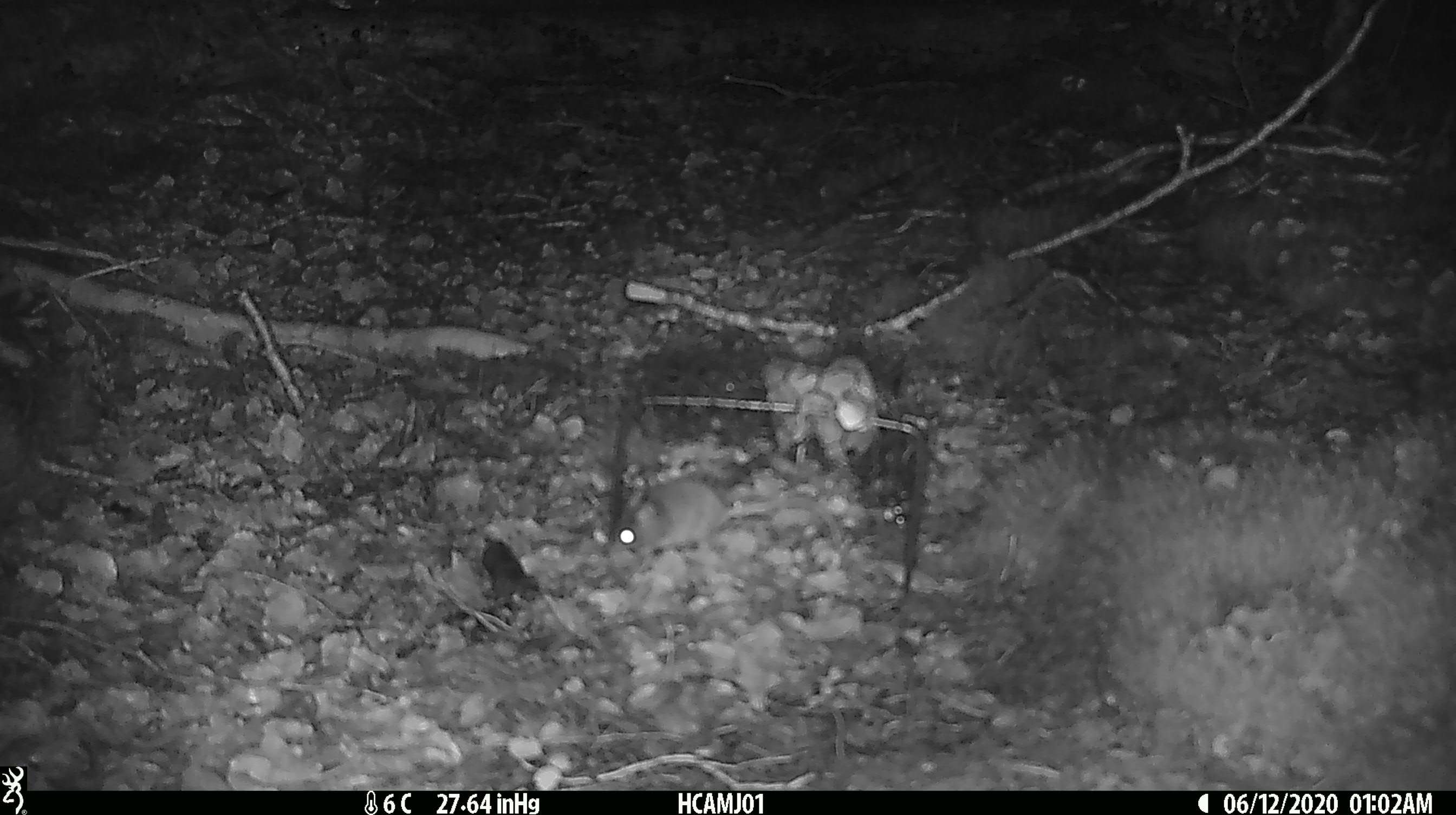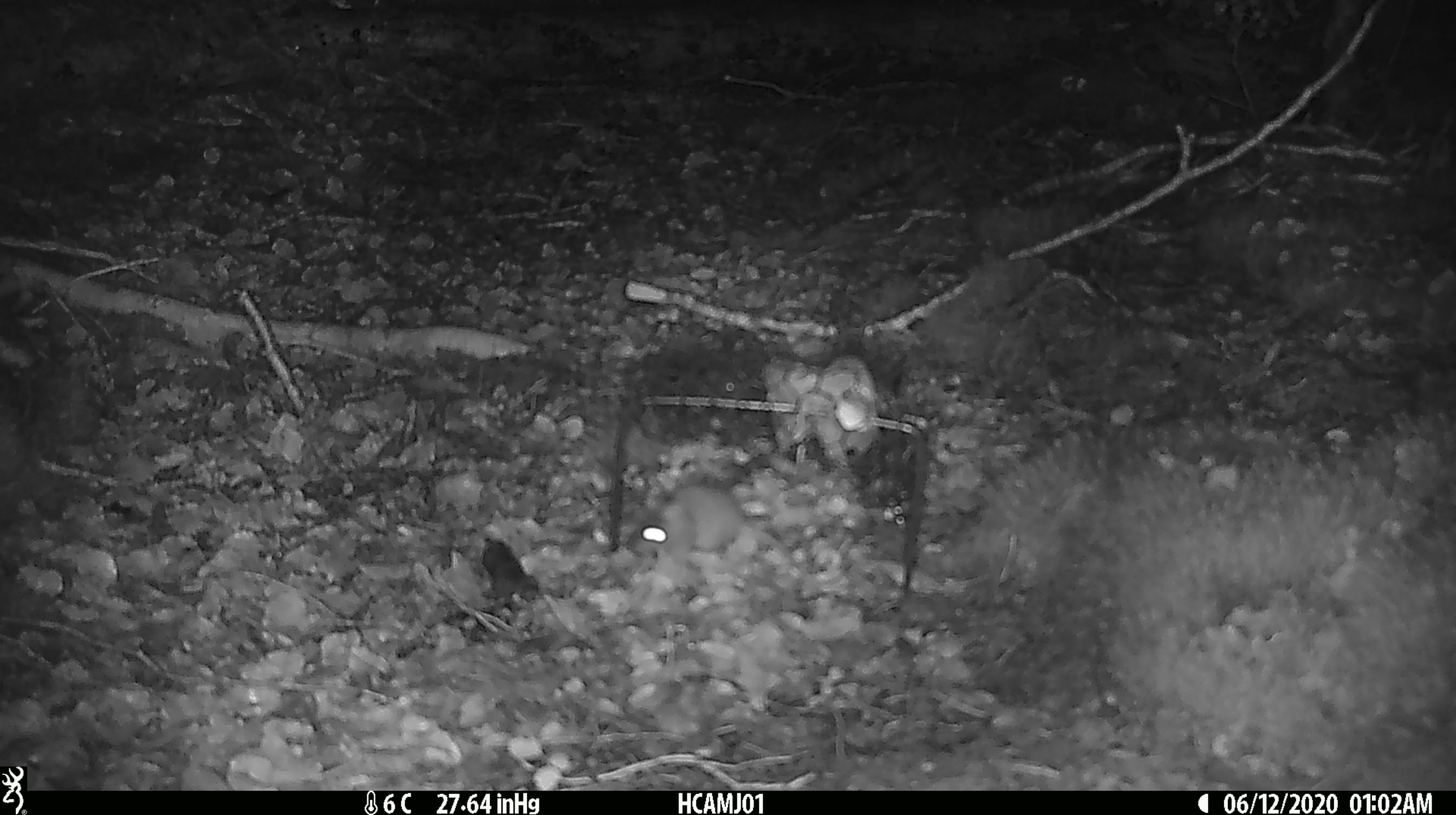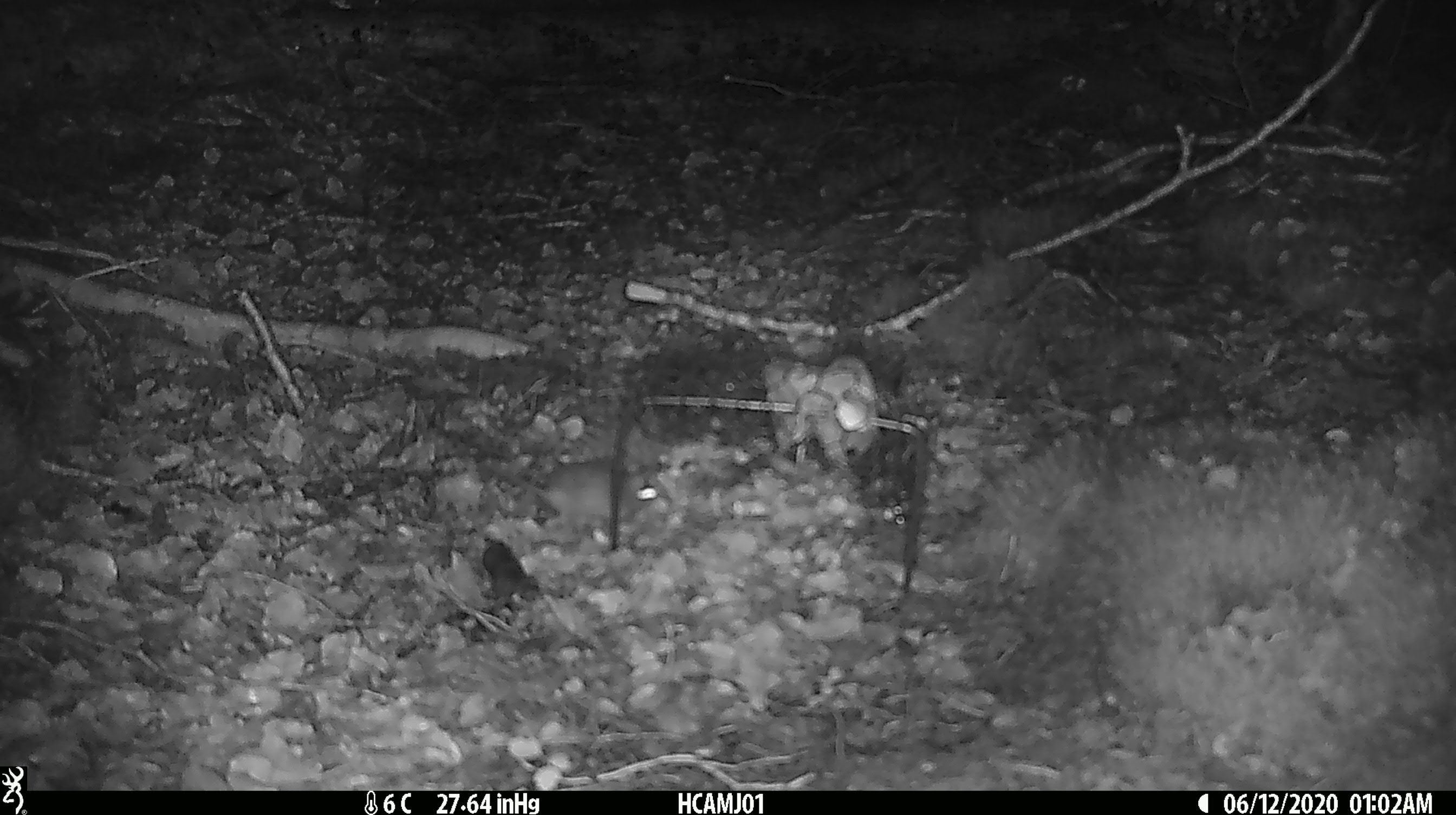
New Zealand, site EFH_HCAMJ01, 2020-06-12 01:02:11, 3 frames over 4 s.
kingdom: Animalia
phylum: Chordata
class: Mammalia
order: Rodentia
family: Muridae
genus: Mus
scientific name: Mus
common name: mouse